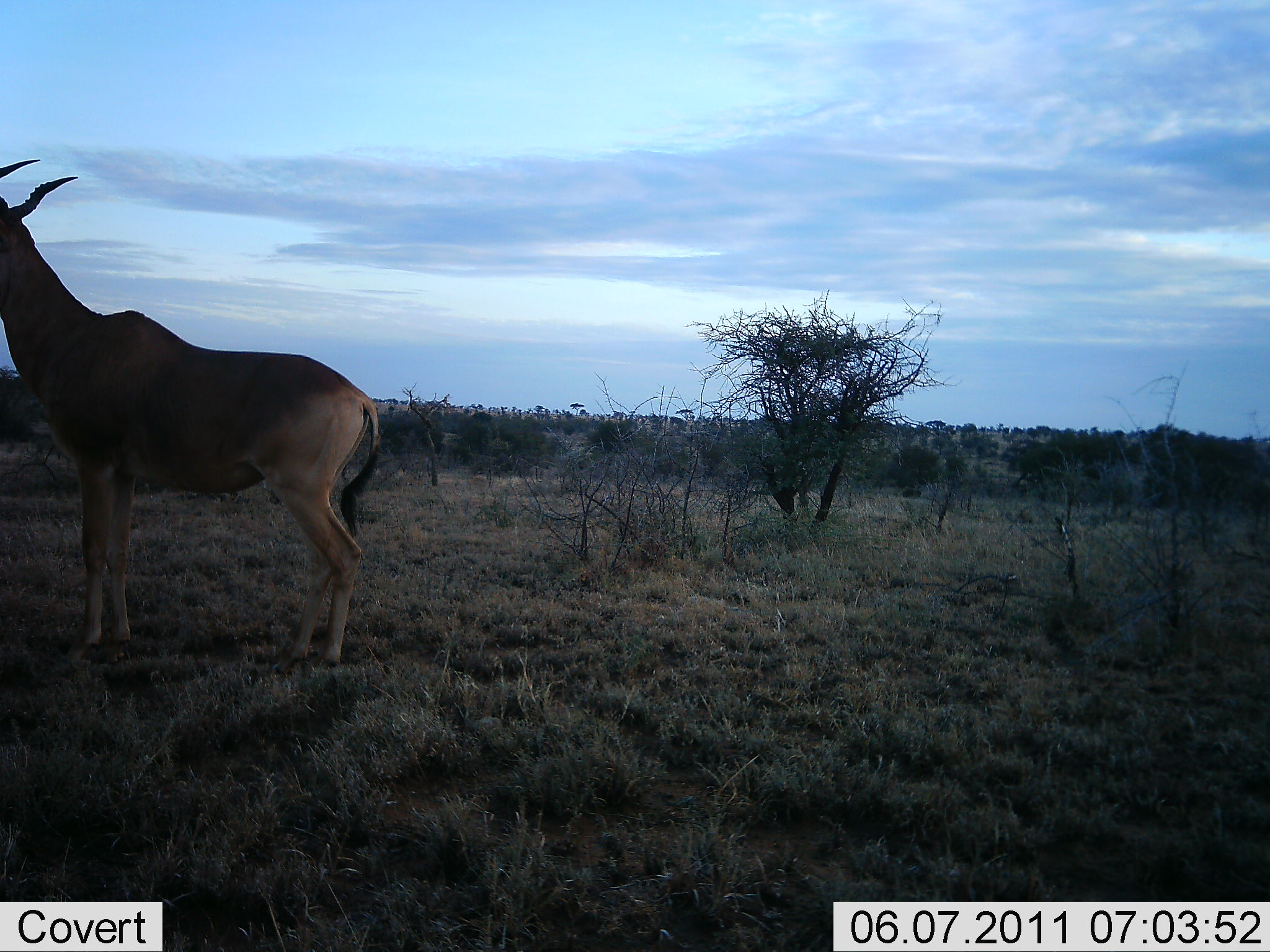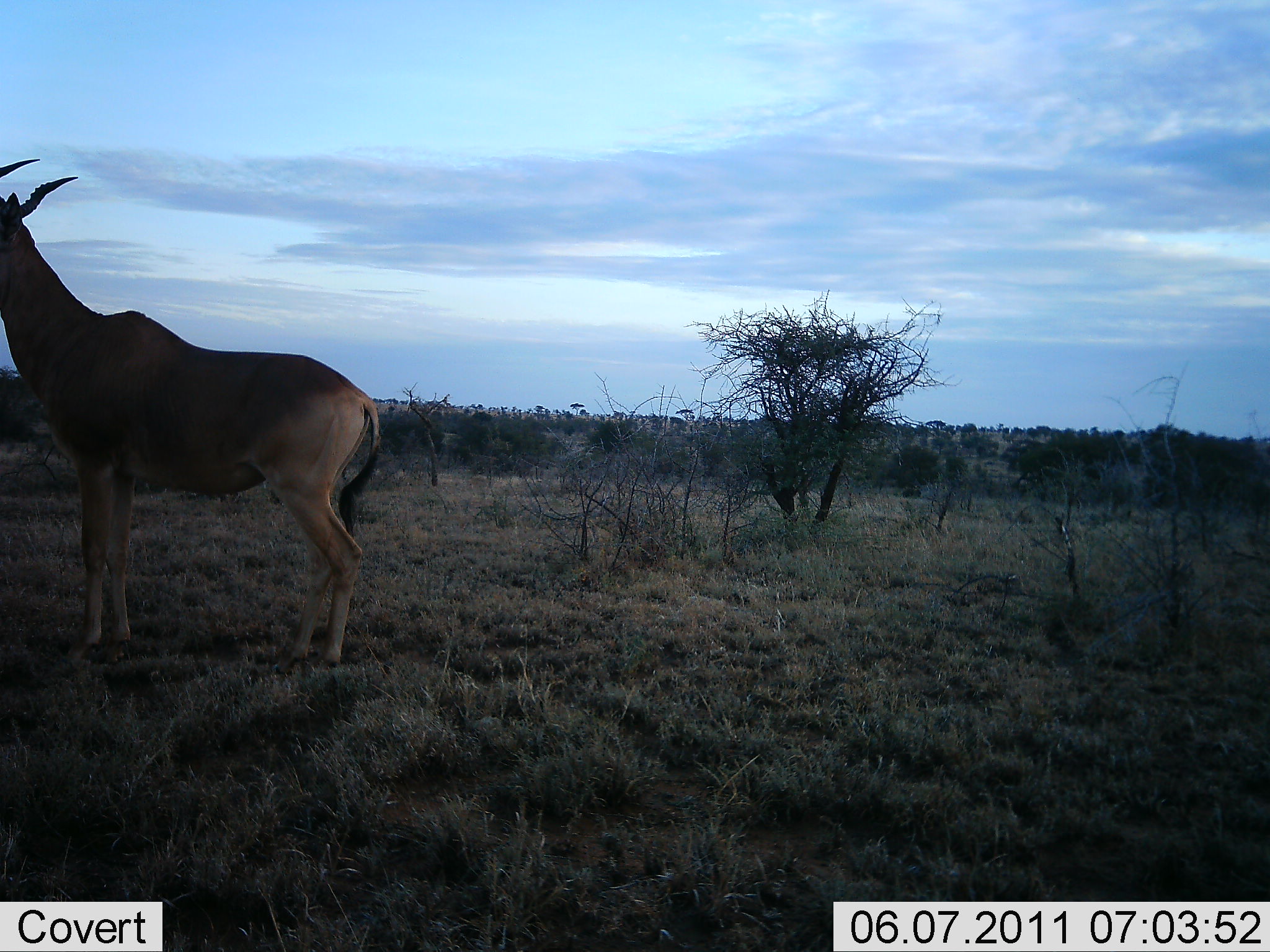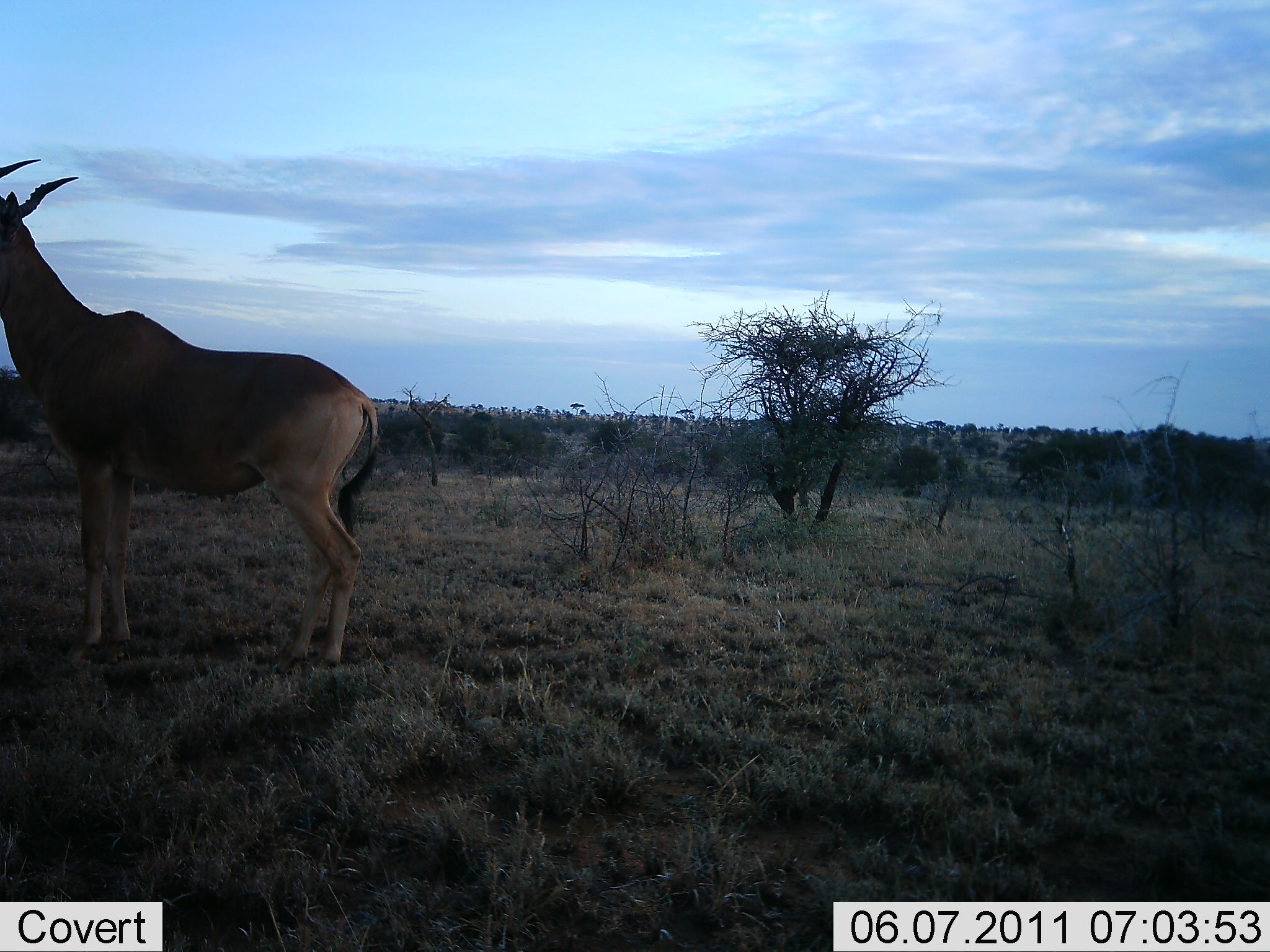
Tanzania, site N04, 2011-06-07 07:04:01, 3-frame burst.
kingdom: Animalia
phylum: Chordata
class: Mammalia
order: Artiodactyla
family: Bovidae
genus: Alcelaphus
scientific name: Alcelaphus buselaphus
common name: hartebeest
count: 1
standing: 91%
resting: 0%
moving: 9%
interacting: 0%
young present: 0%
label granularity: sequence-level